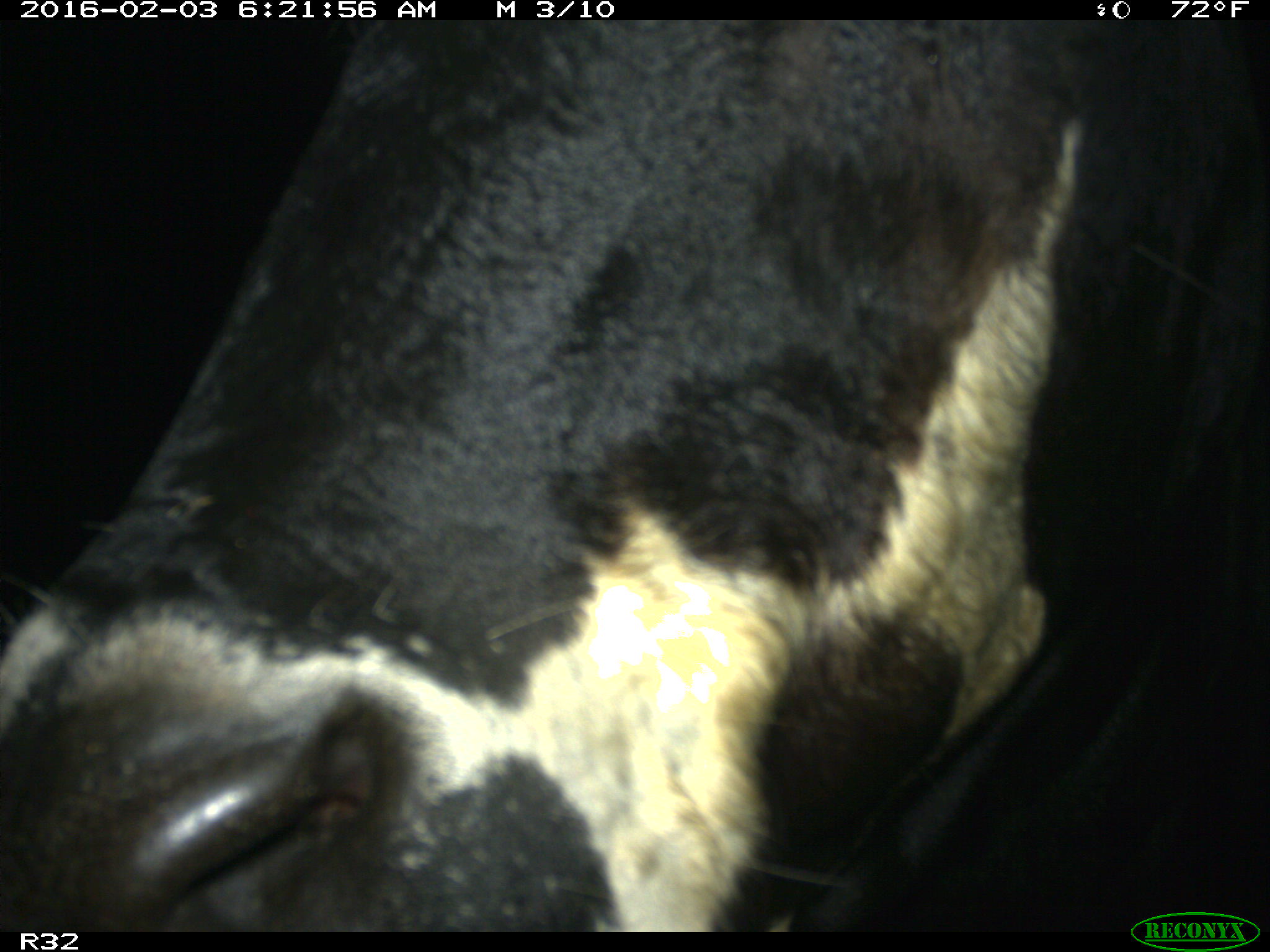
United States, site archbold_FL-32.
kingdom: Animalia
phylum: Chordata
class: Mammalia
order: Artiodactyla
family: Bovidae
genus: Bos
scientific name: Bos taurus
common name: domestic cow